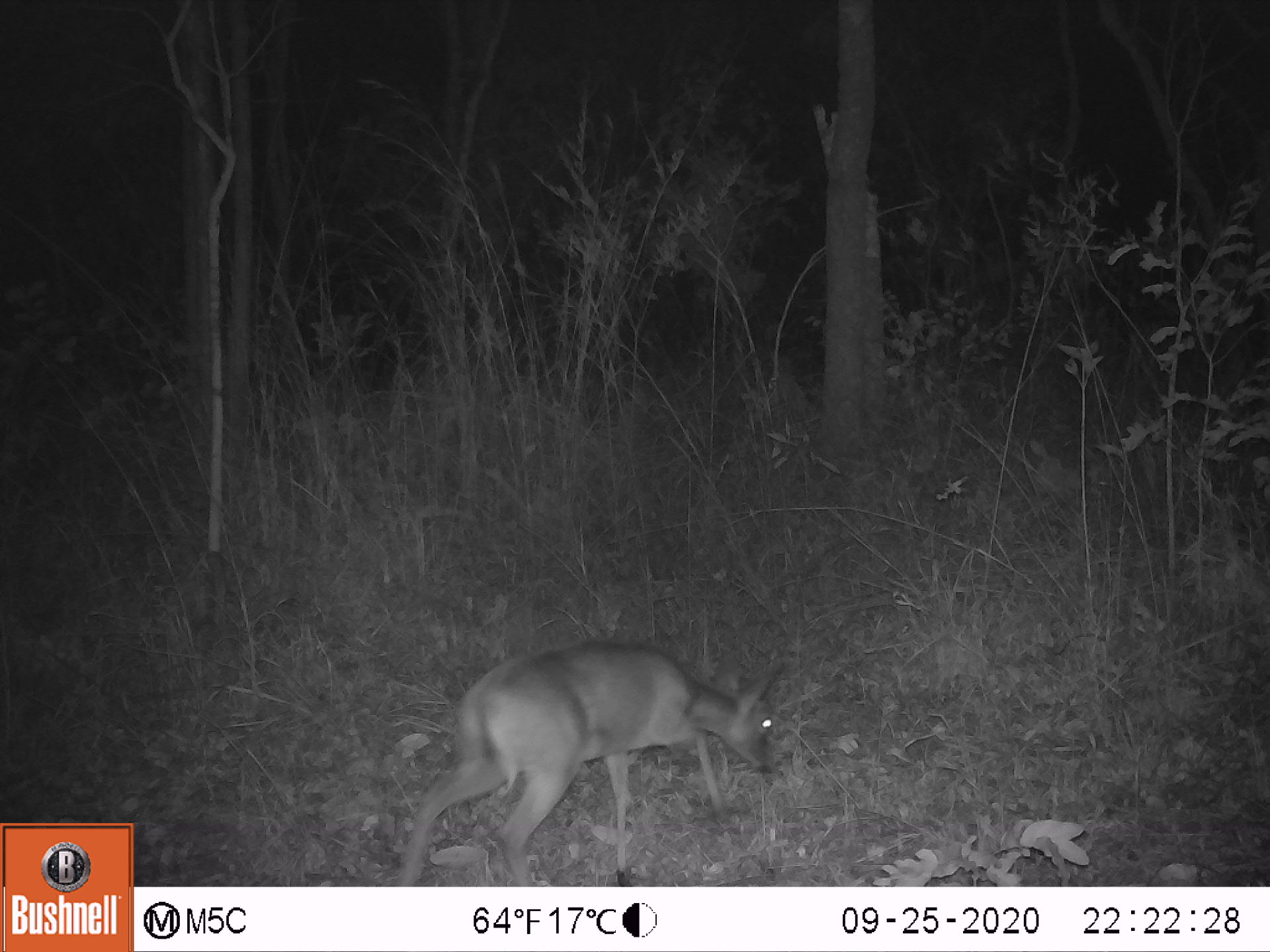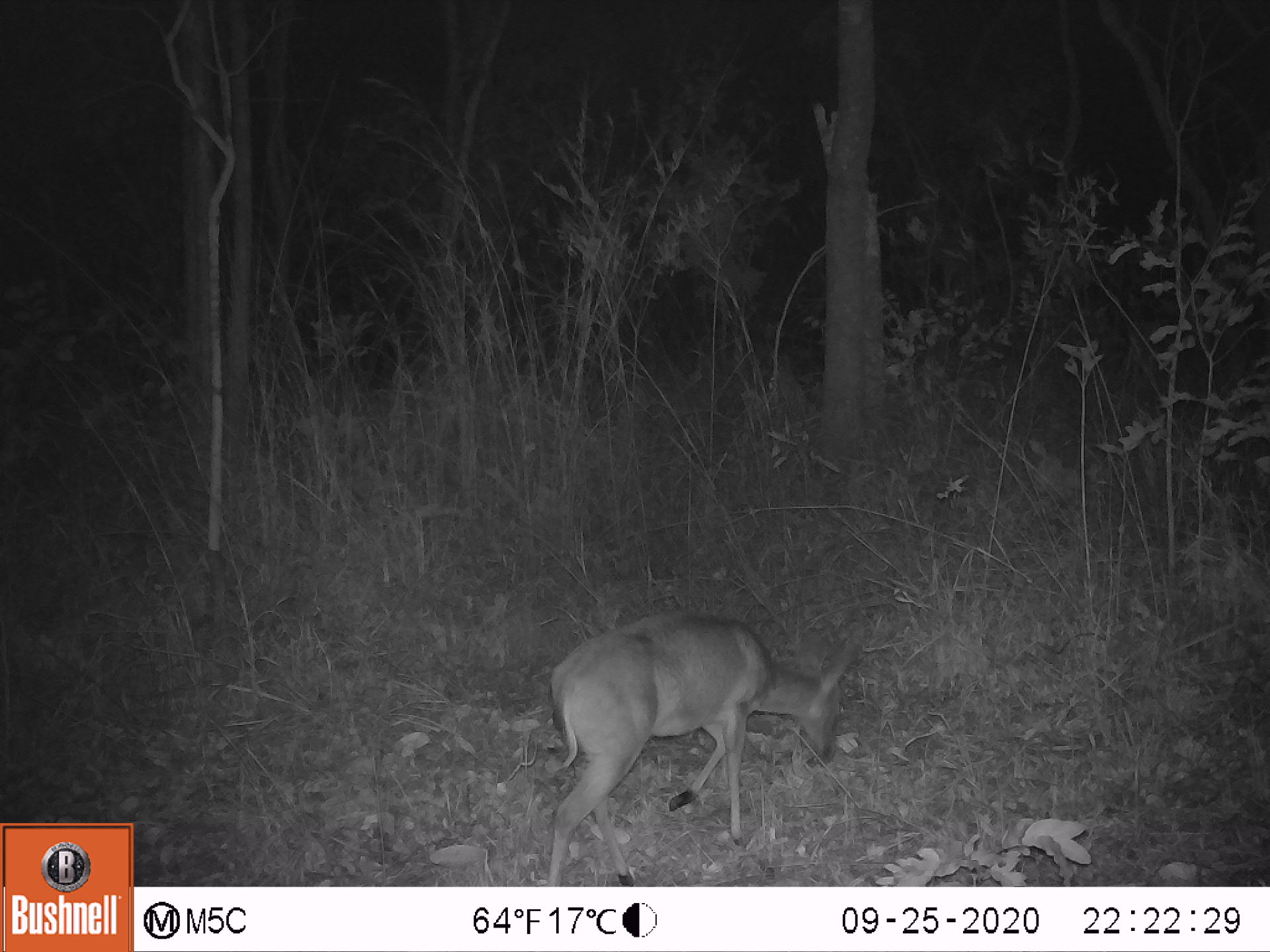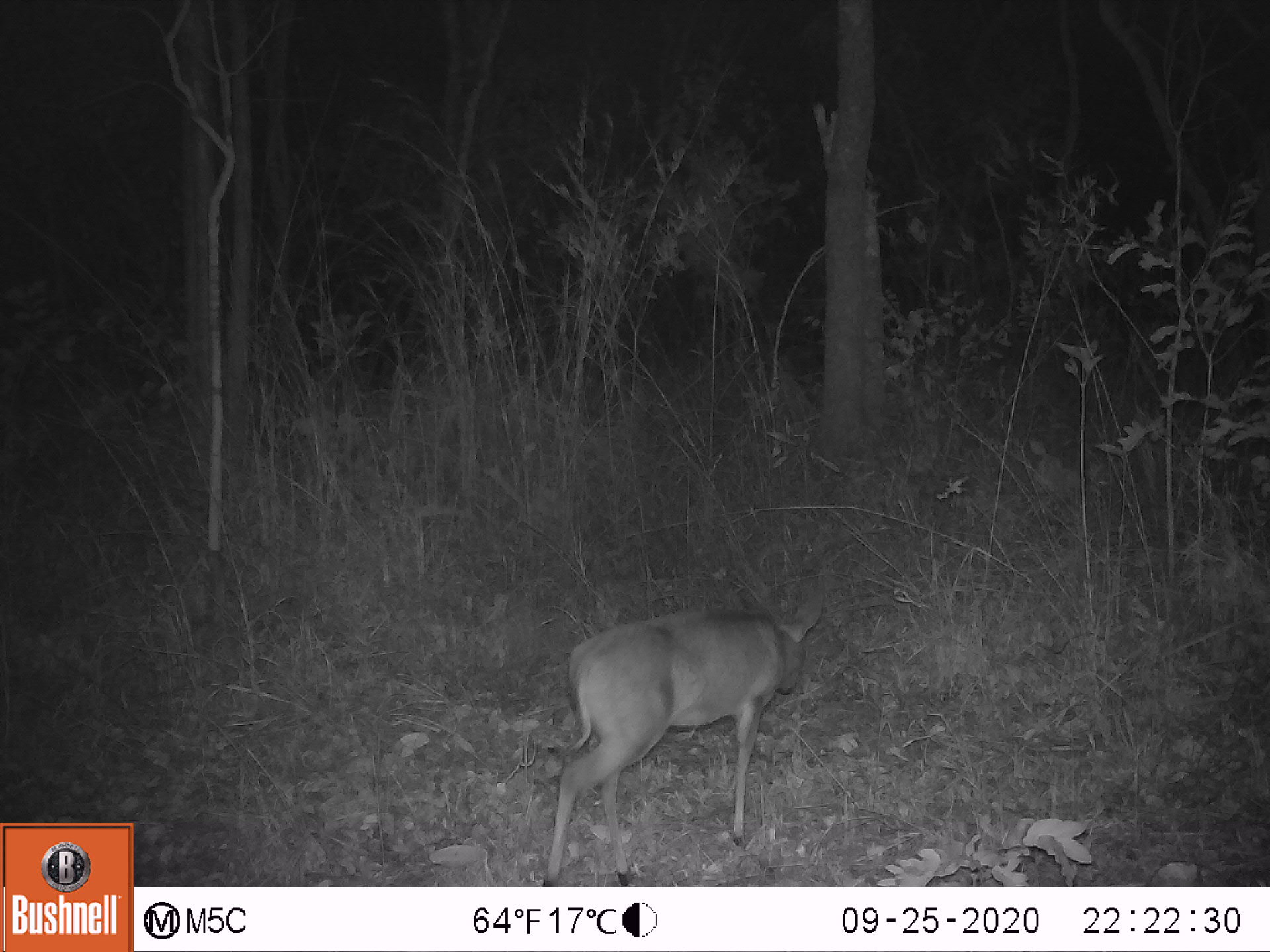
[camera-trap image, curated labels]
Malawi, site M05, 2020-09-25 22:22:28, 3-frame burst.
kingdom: Animalia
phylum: Chordata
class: Mammalia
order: Artiodactyla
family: Bovidae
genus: Sylvicapra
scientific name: Sylvicapra grimmia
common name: common duiker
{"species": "common duiker (Sylvicapra grimmia)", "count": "1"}